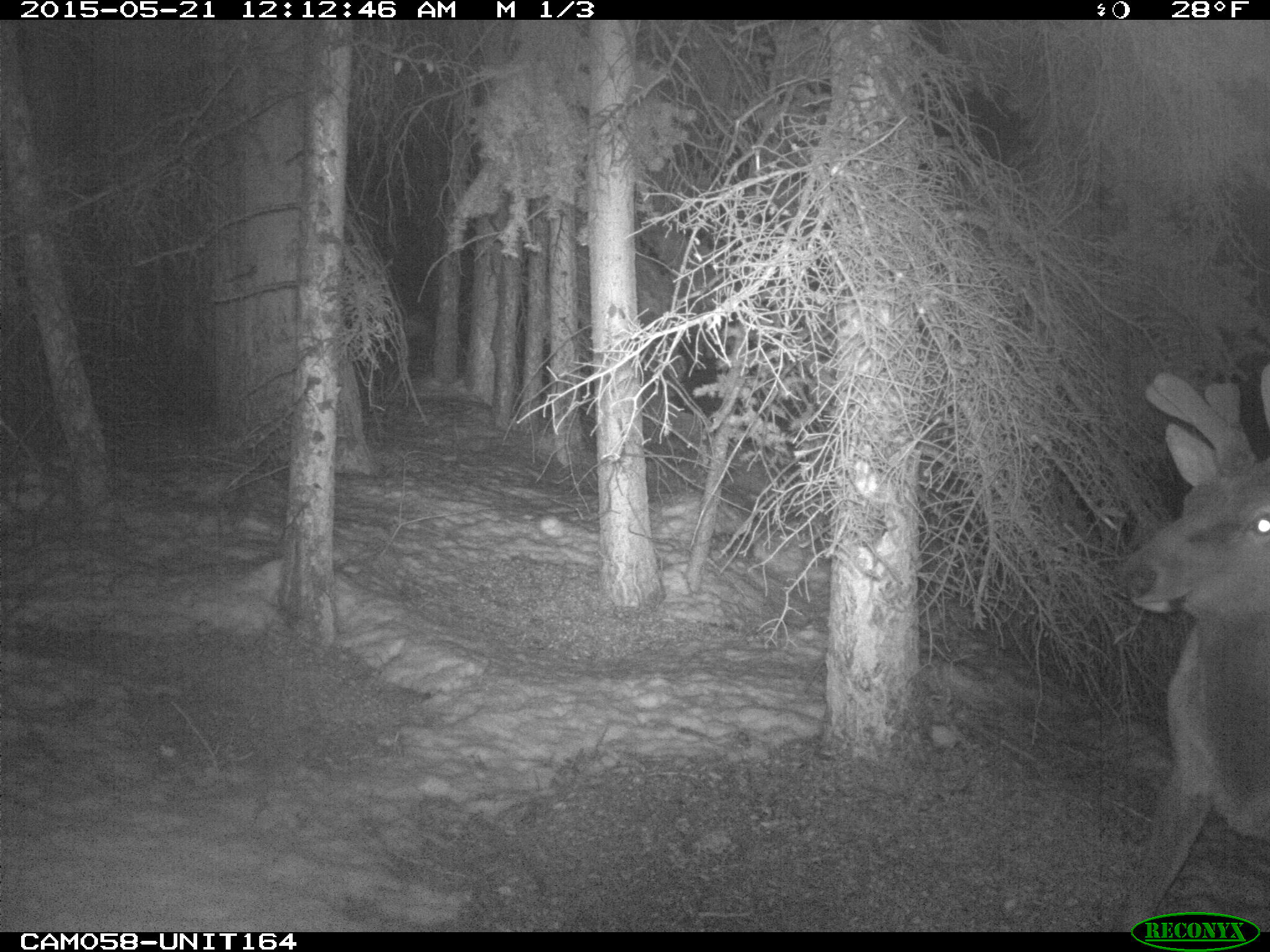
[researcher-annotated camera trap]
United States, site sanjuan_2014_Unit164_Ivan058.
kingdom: Animalia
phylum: Chordata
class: Mammalia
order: Artiodactyla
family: Cervidae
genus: Cervus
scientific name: Cervus elaphus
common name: red deer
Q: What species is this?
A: Cervus elaphus (red deer).